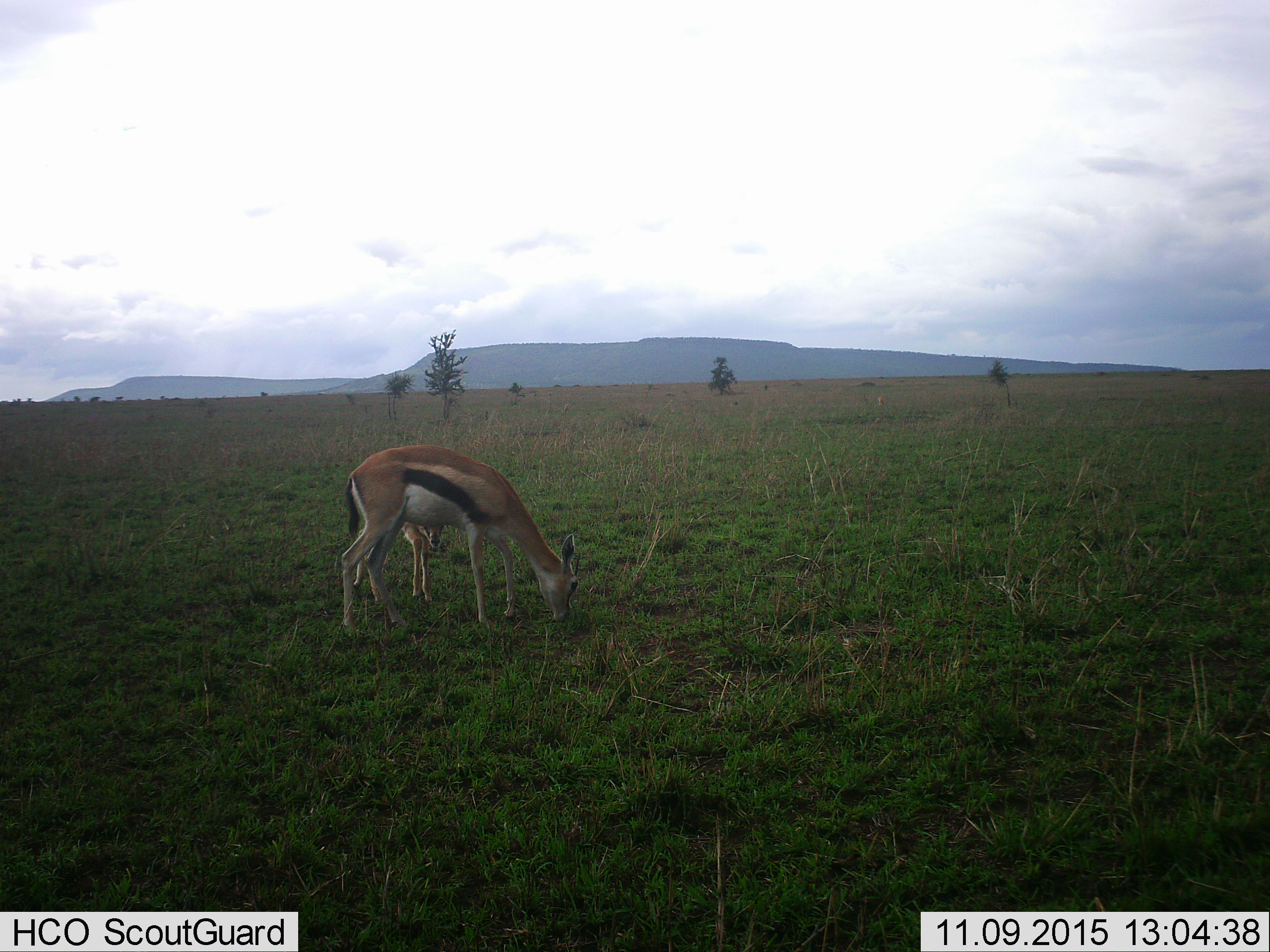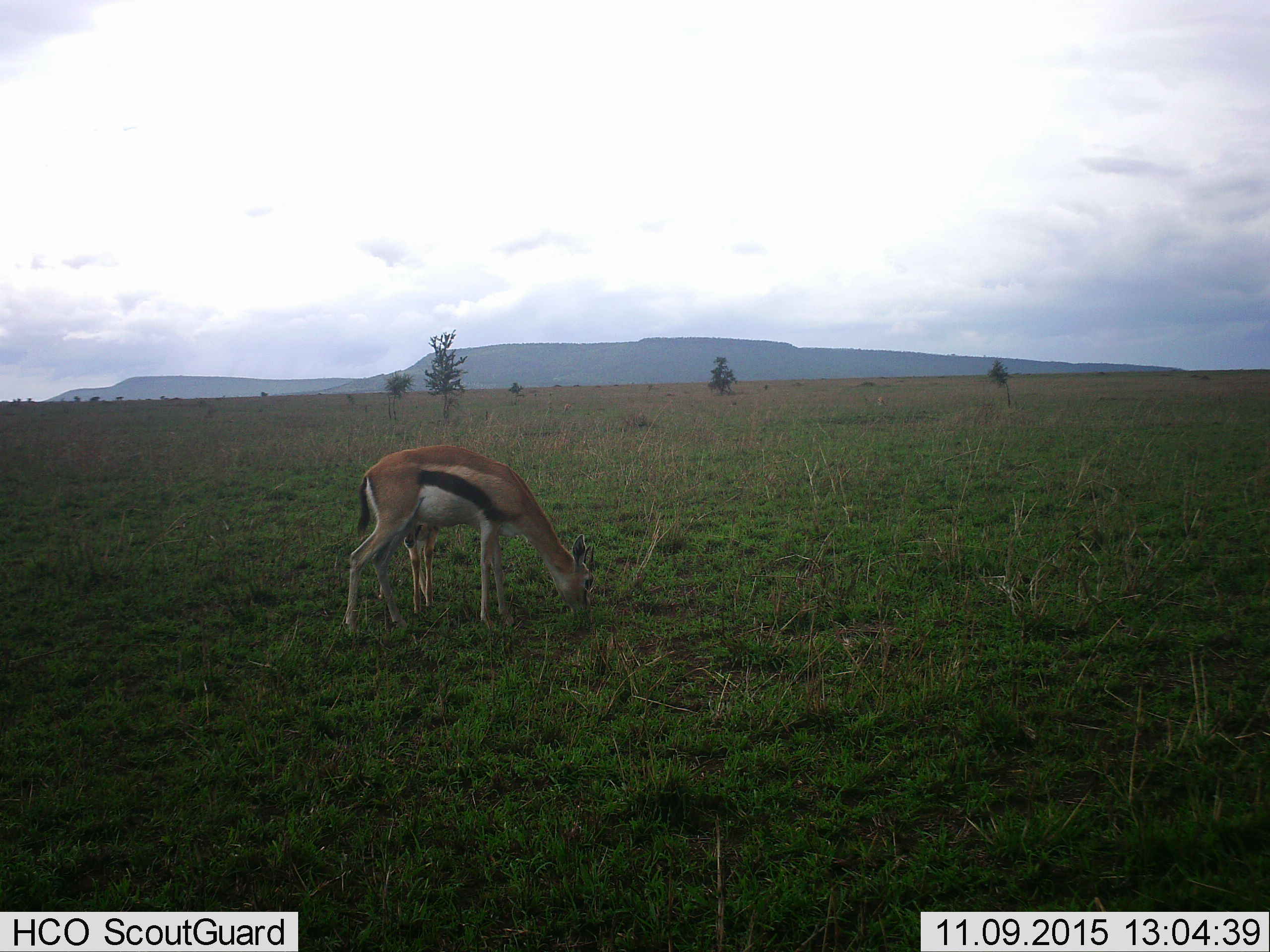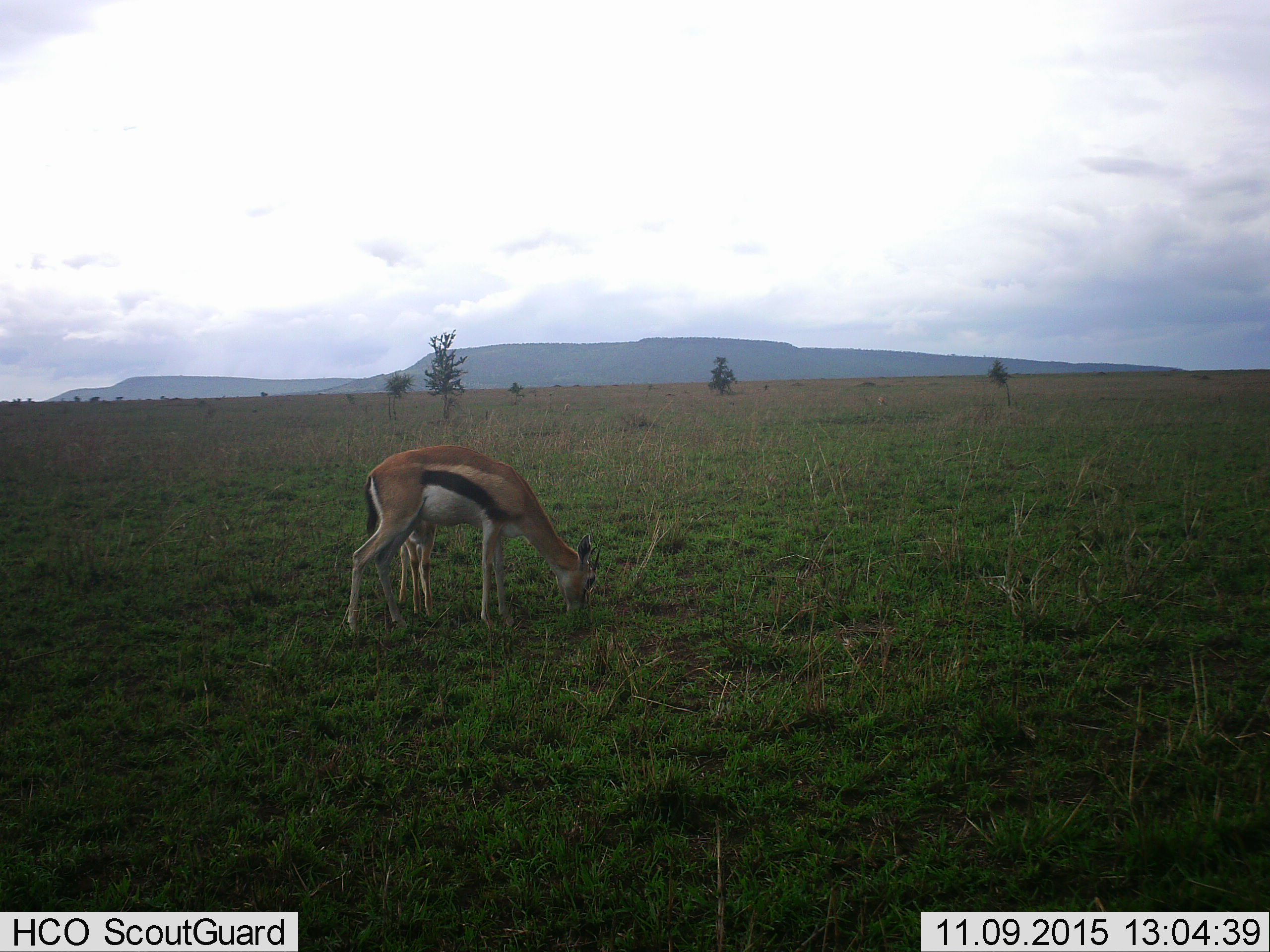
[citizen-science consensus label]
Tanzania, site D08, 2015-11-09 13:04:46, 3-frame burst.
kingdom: Animalia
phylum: Chordata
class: Mammalia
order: Artiodactyla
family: Bovidae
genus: Eudorcas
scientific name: Eudorcas thomsonii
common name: thomson's gazelle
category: gazellethomsons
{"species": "gazellethomsons (thomson's gazelle) (Eudorcas thomsonii)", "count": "2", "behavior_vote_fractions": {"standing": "67%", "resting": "0%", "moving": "7%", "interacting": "7%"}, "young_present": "93%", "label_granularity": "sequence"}